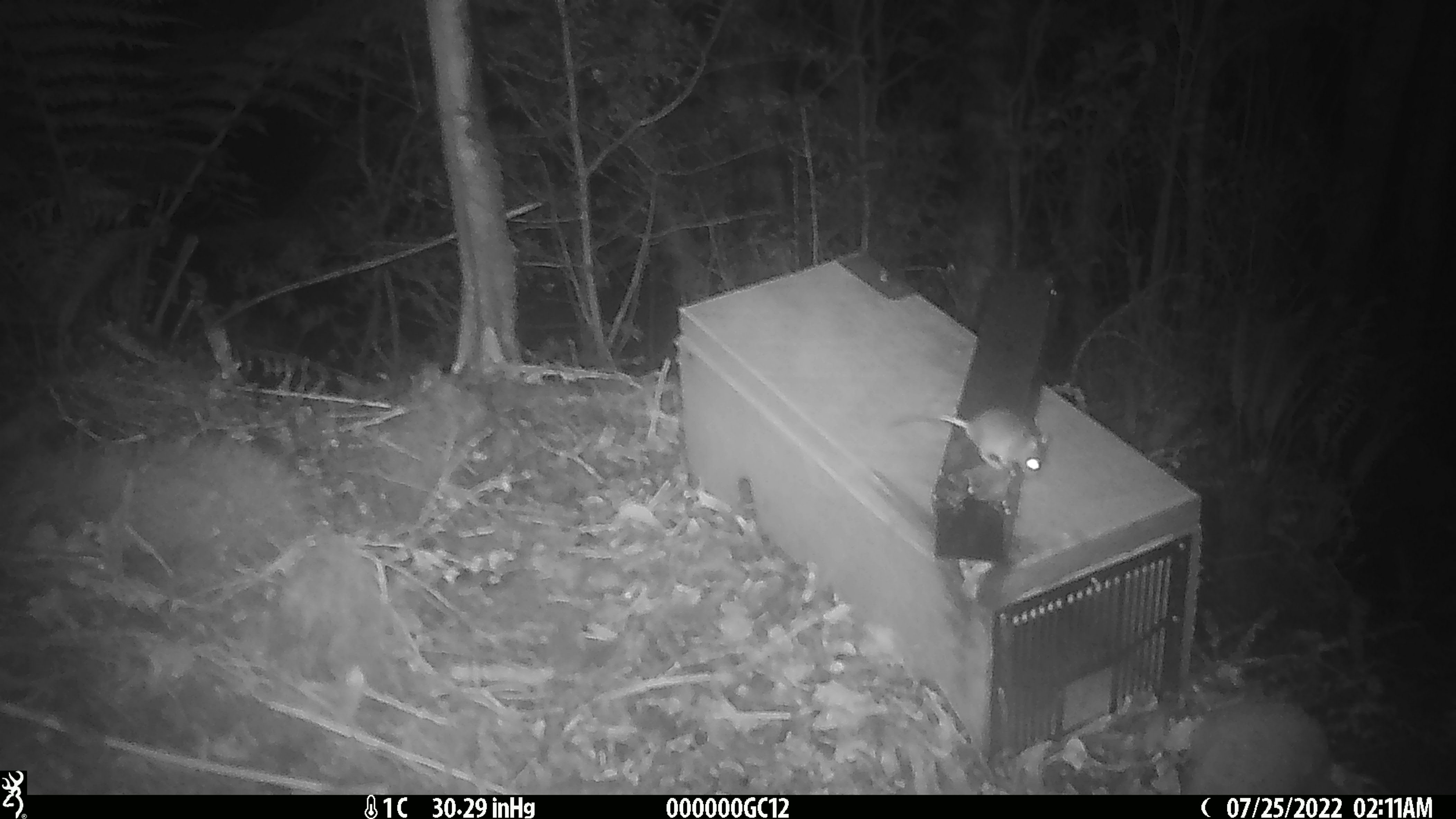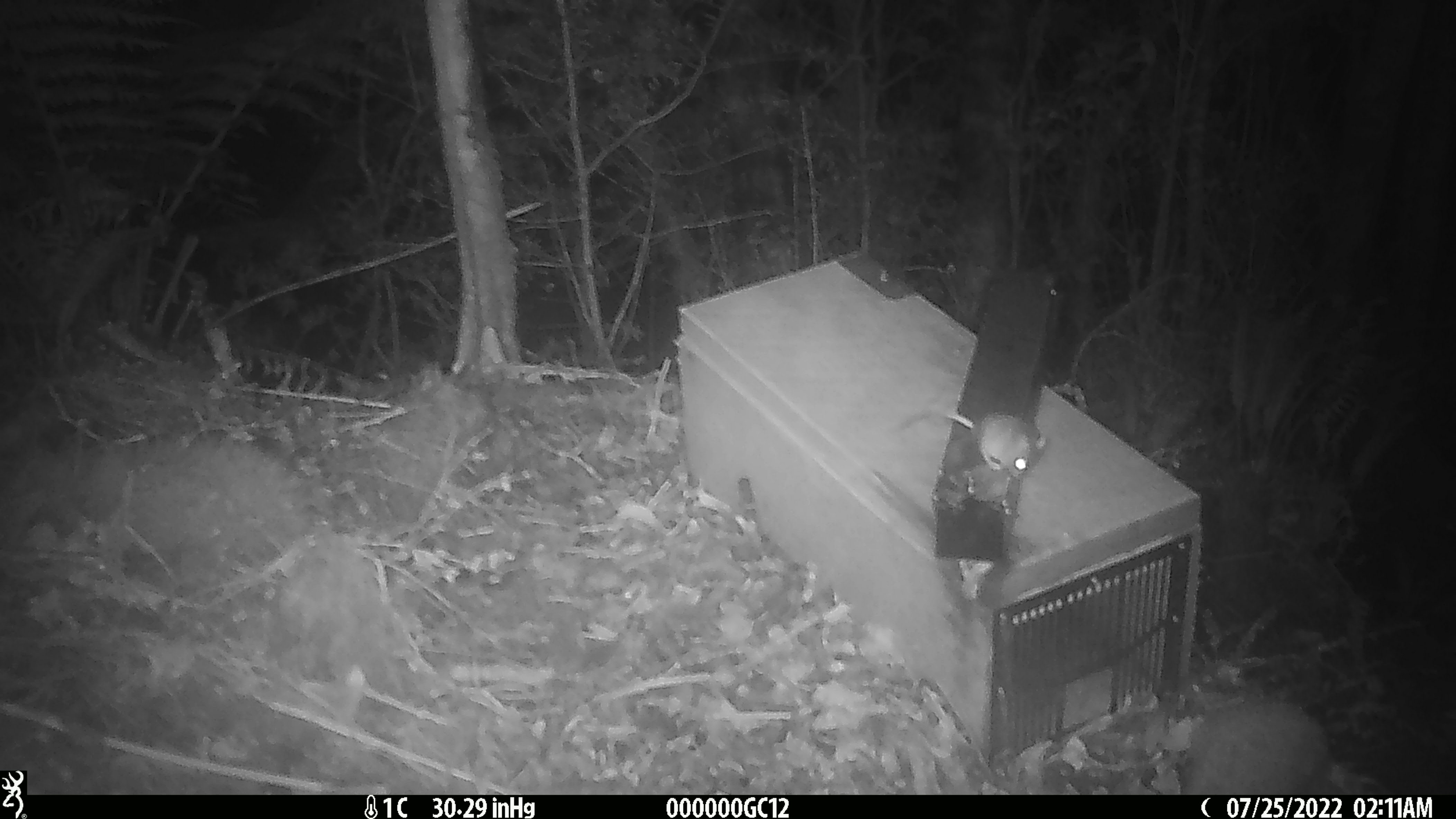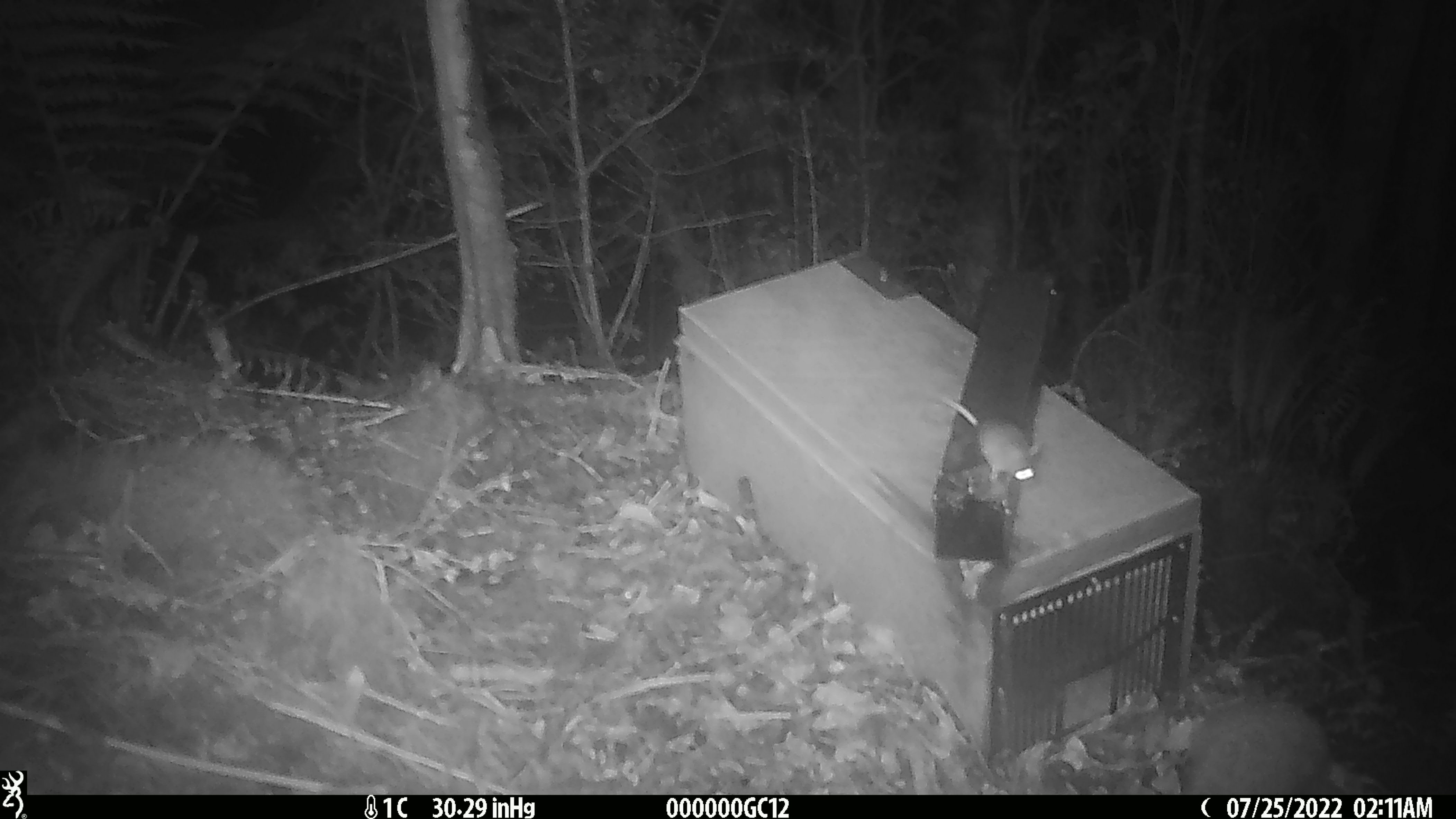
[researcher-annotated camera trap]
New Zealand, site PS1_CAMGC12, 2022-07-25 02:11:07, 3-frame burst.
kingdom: Animalia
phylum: Chordata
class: Mammalia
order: Rodentia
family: Muridae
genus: Mus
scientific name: Mus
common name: mouse